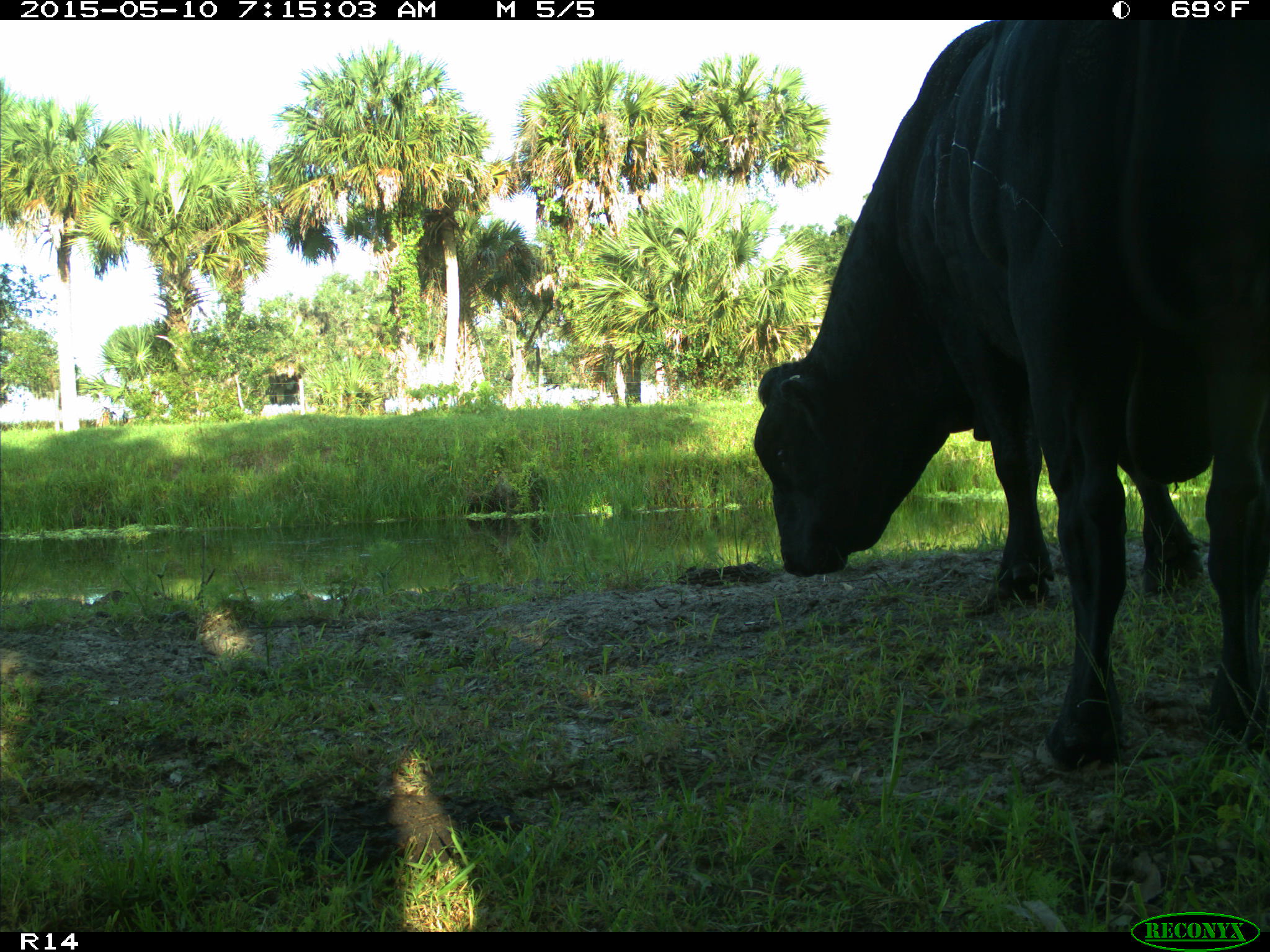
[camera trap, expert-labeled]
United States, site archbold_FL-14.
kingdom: Animalia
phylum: Chordata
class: Mammalia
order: Artiodactyla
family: Bovidae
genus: Bos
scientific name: Bos taurus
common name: domestic cow